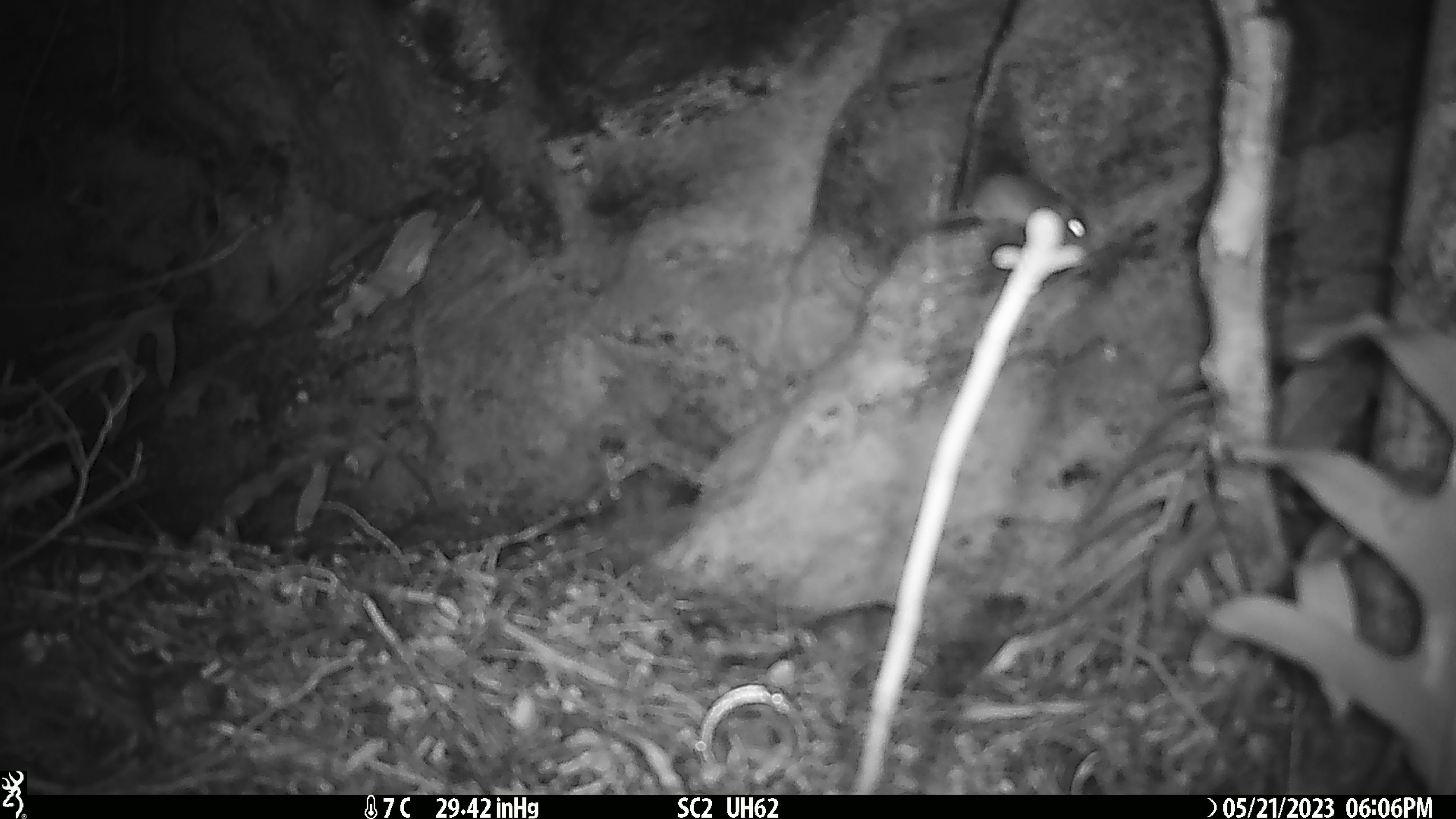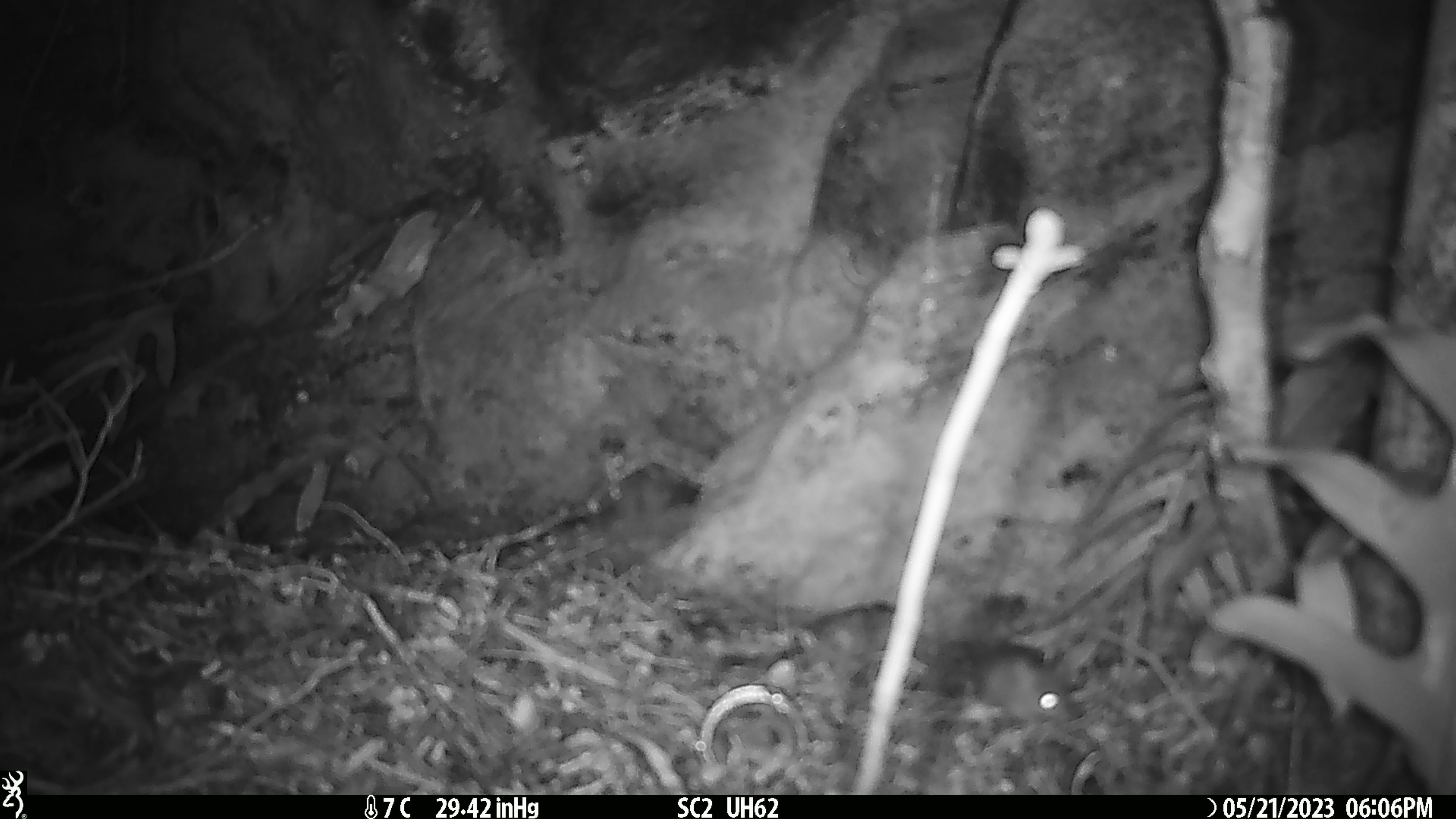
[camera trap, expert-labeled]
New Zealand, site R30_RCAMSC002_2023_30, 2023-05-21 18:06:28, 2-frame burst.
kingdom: Animalia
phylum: Chordata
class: Mammalia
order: Rodentia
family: Muridae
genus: Mus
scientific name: Mus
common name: mouse